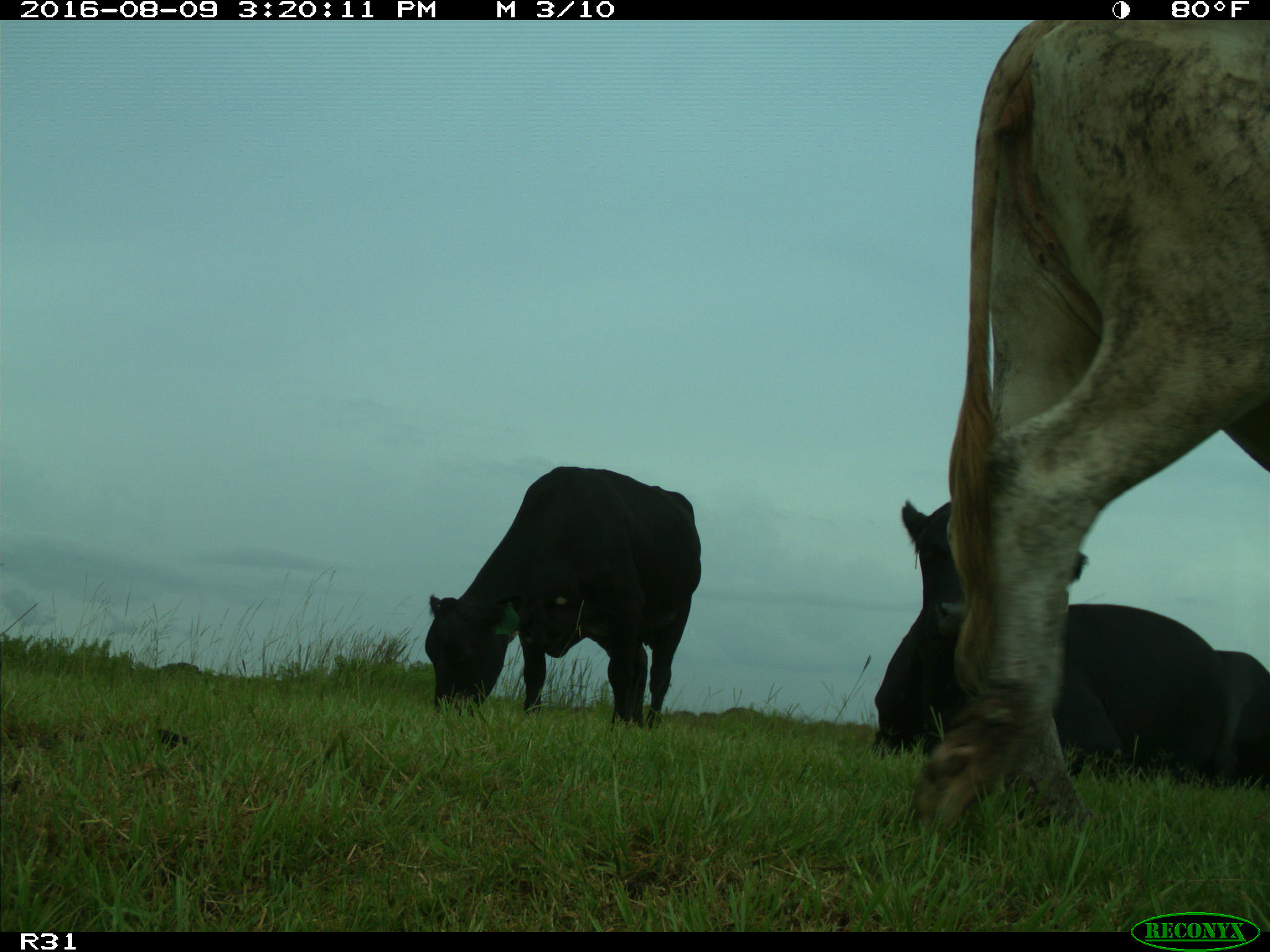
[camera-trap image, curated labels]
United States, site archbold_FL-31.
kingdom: Animalia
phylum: Chordata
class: Mammalia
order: Artiodactyla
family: Bovidae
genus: Bos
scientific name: Bos taurus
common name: domestic cow